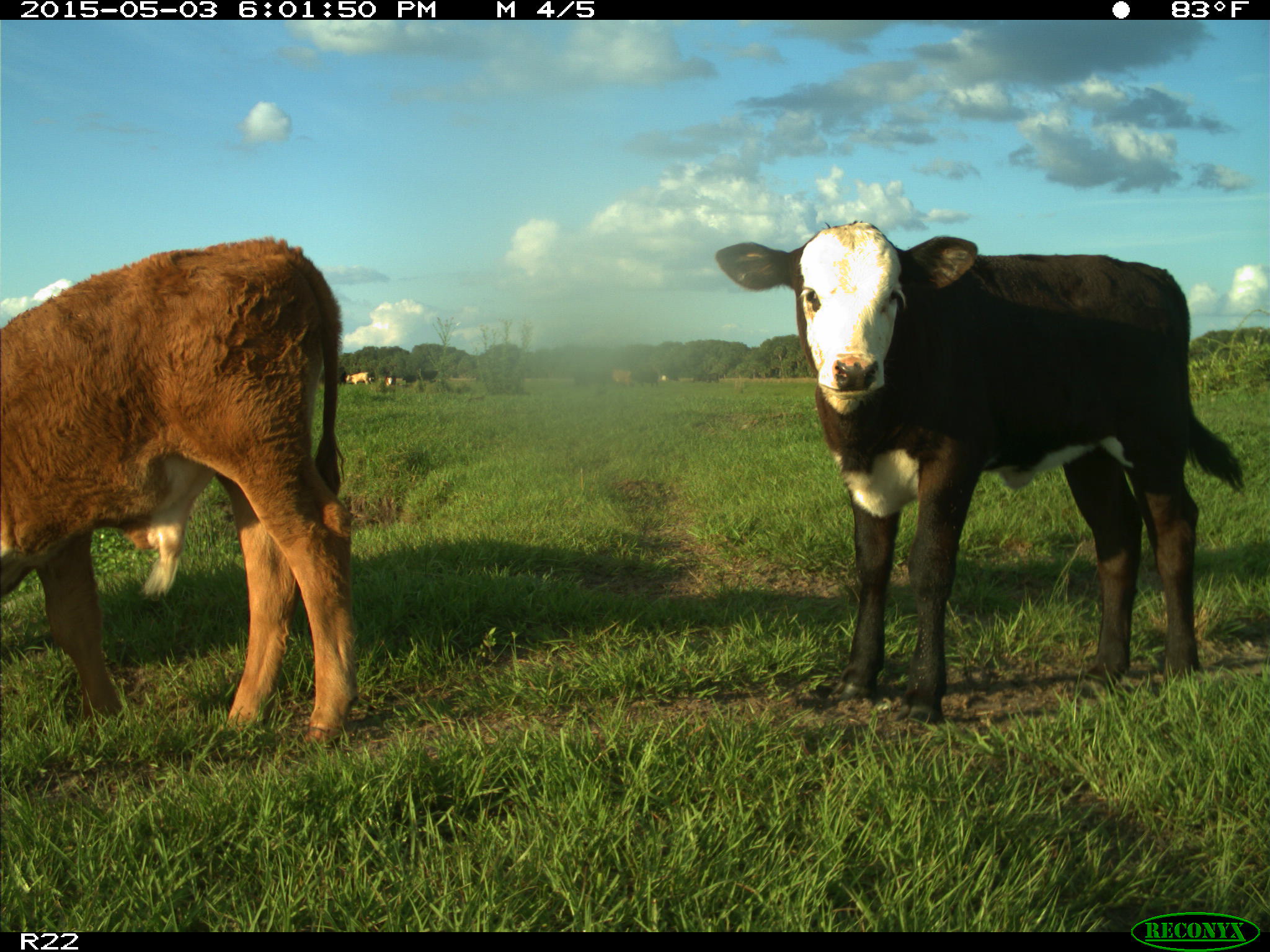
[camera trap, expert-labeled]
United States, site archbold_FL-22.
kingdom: Animalia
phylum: Chordata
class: Mammalia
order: Artiodactyla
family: Bovidae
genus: Bos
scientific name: Bos taurus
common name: domestic cow